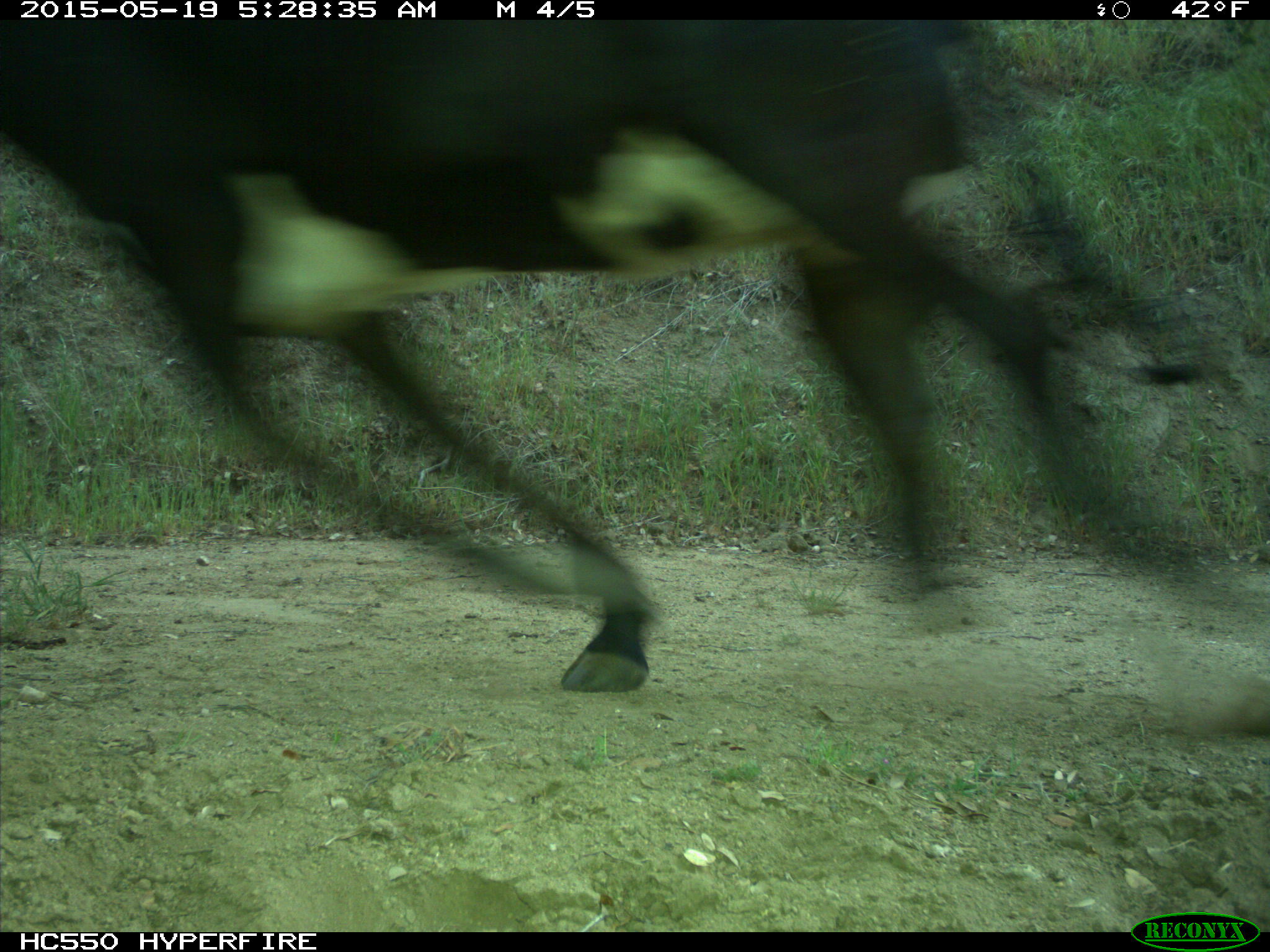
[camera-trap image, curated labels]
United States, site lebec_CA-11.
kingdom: Animalia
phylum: Chordata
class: Mammalia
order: Artiodactyla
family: Bovidae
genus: Bos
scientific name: Bos taurus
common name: domestic cow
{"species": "Bos taurus (domestic cow)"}